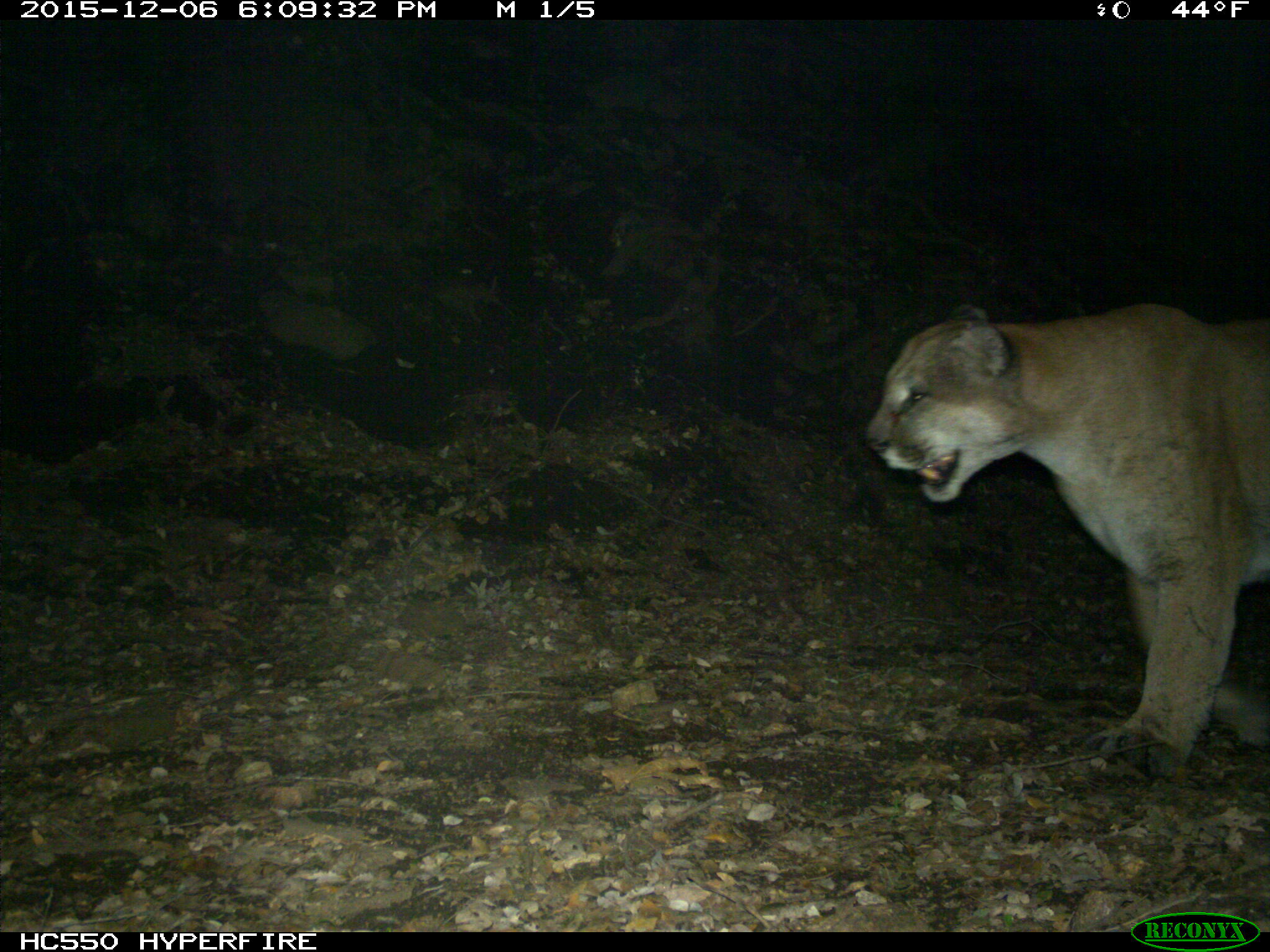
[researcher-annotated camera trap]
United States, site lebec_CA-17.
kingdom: Animalia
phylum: Chordata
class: Mammalia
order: Carnivora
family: Felidae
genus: Puma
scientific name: Puma concolor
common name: mountain lion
Puma concolor (mountain lion).